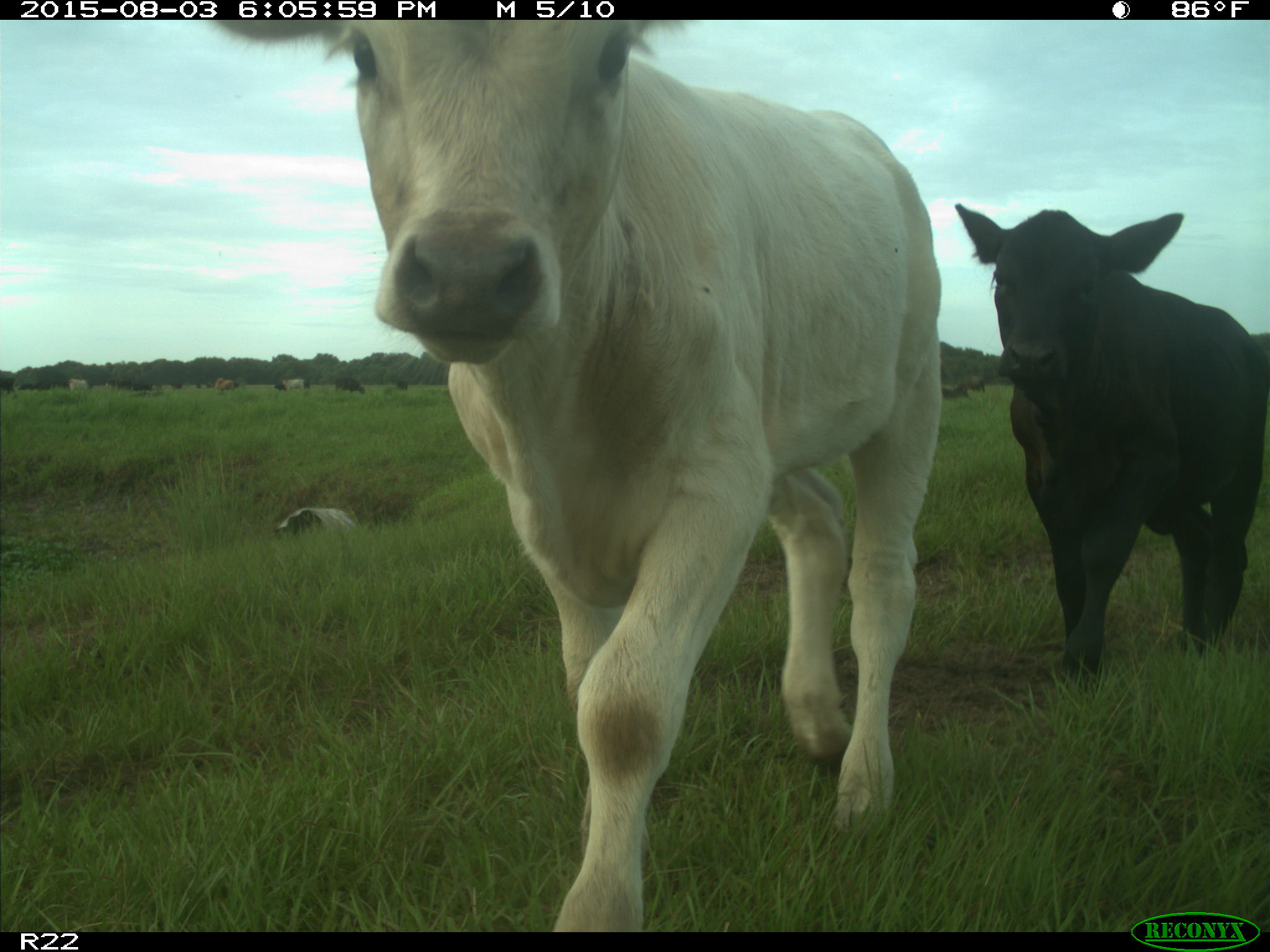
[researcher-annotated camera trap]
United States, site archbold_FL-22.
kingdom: Animalia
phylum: Chordata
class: Mammalia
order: Artiodactyla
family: Bovidae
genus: Bos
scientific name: Bos taurus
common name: domestic cow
Bos taurus (domestic cow).